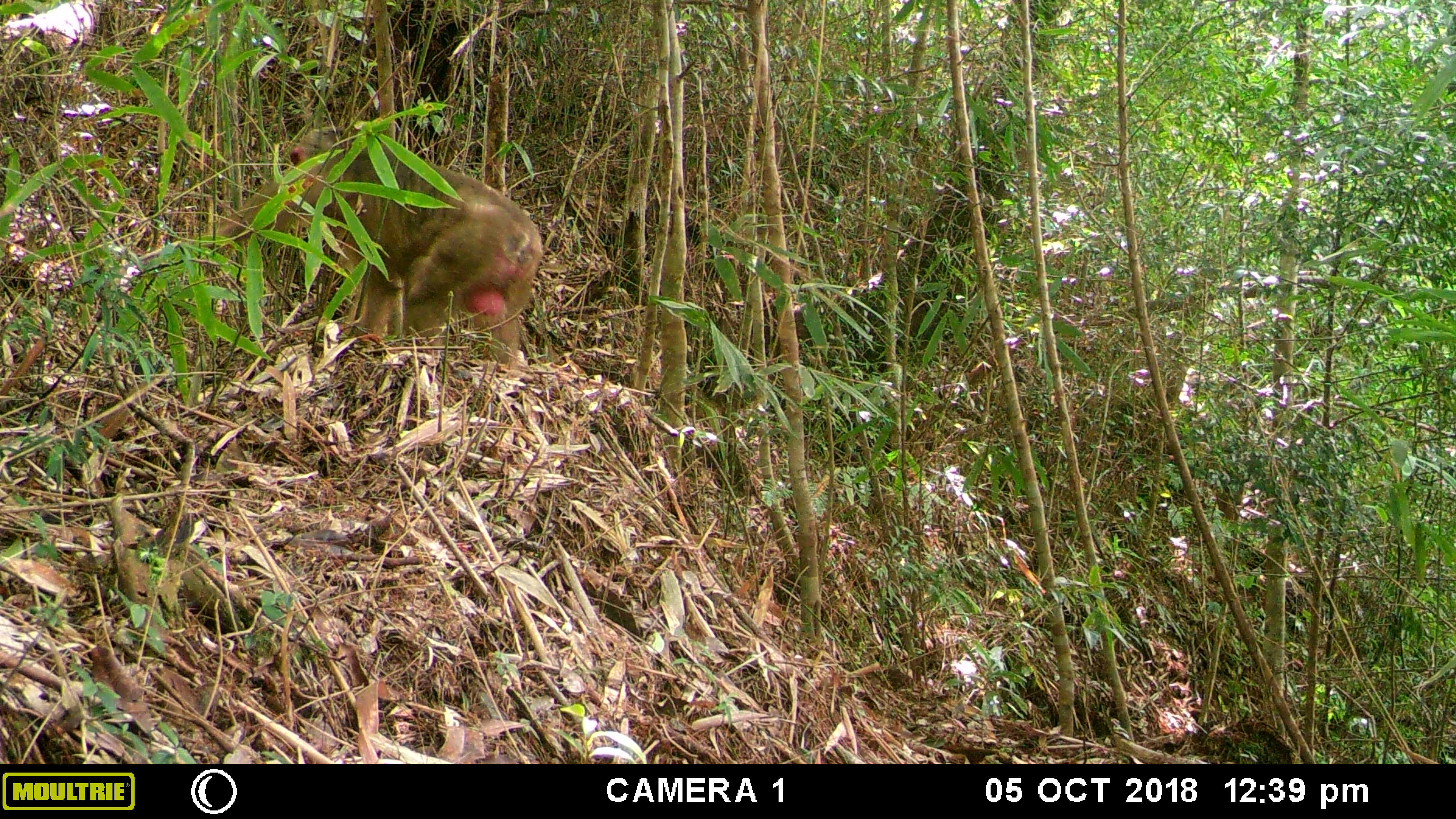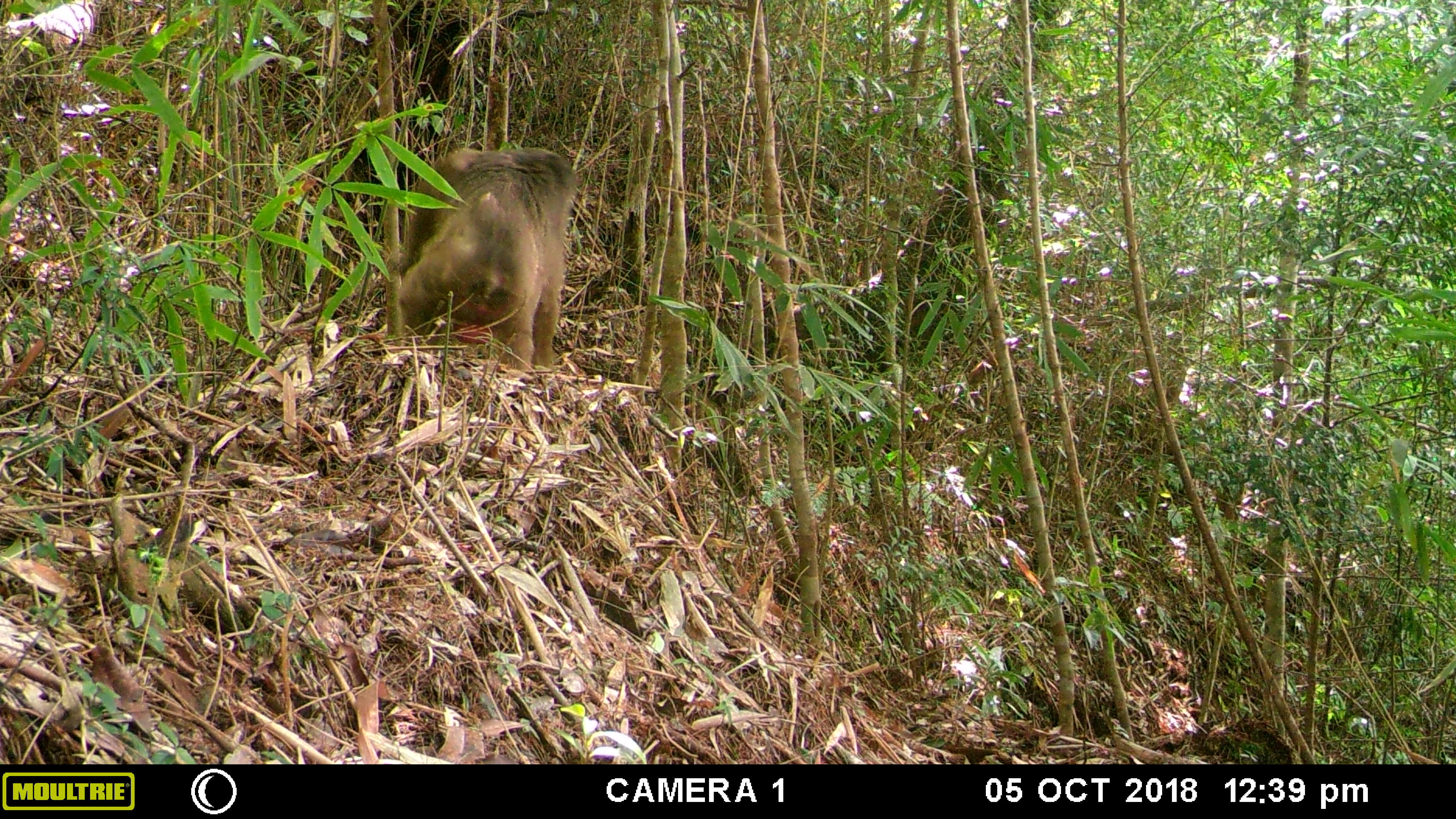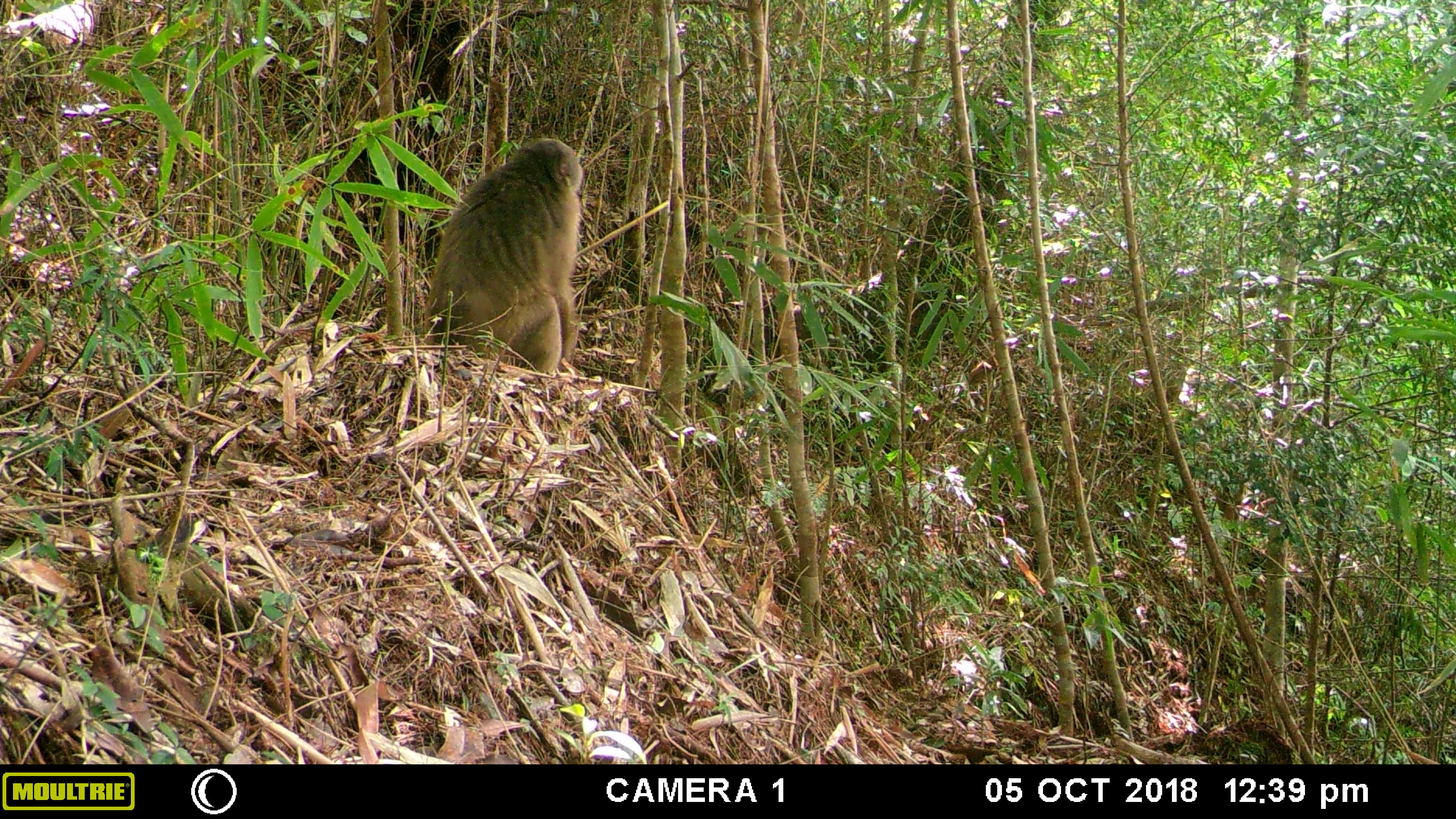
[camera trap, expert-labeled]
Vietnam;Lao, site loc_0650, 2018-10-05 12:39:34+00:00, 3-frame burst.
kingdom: Animalia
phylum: Chordata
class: Mammalia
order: Primates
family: Cercopithecidae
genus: Macaca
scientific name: Macaca arctoides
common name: stump-tailed macaque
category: stump tailed macaque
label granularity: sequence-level